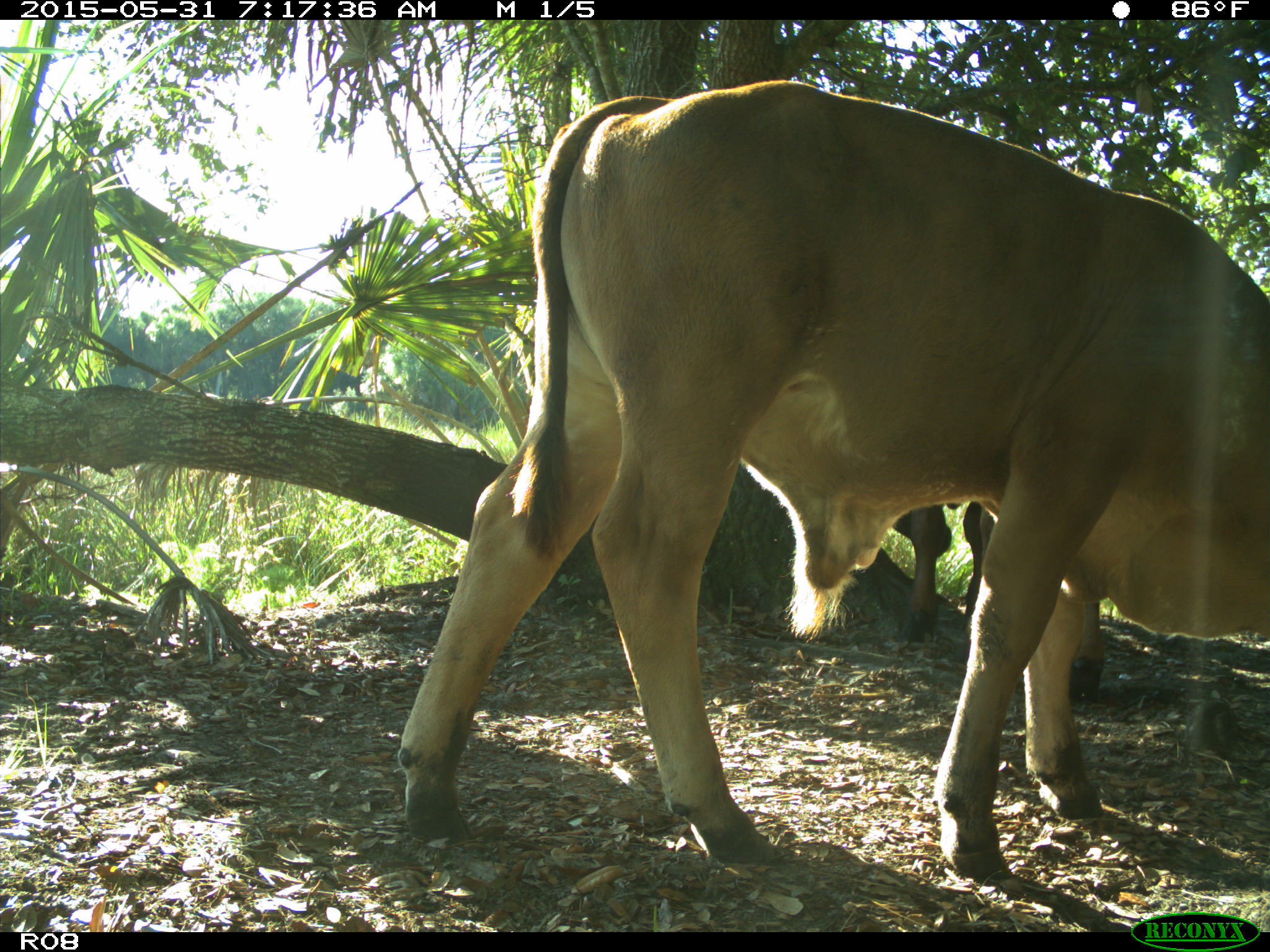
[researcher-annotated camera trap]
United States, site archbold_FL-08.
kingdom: Animalia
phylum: Chordata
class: Mammalia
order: Artiodactyla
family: Bovidae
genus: Bos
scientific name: Bos taurus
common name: domestic cow